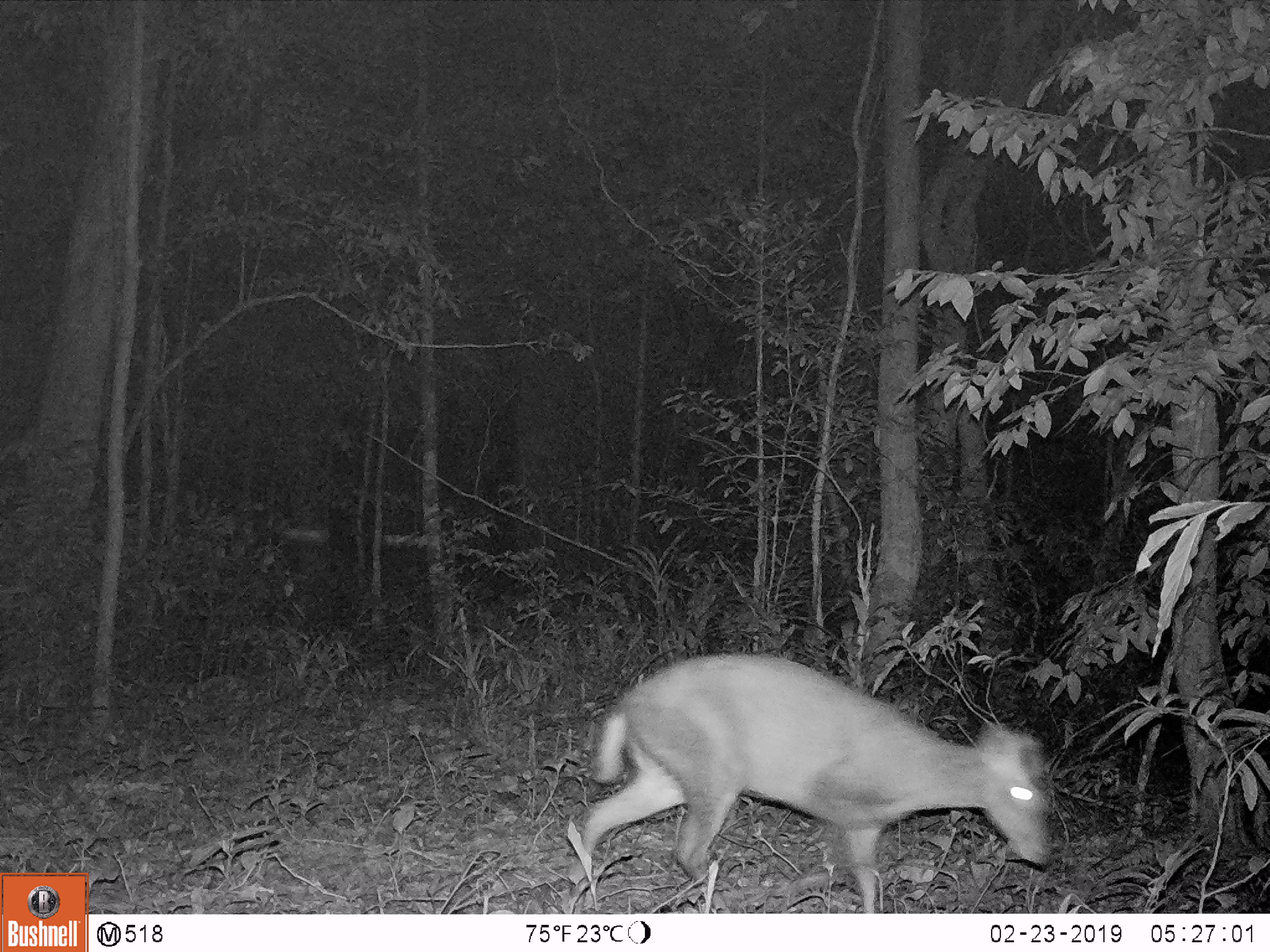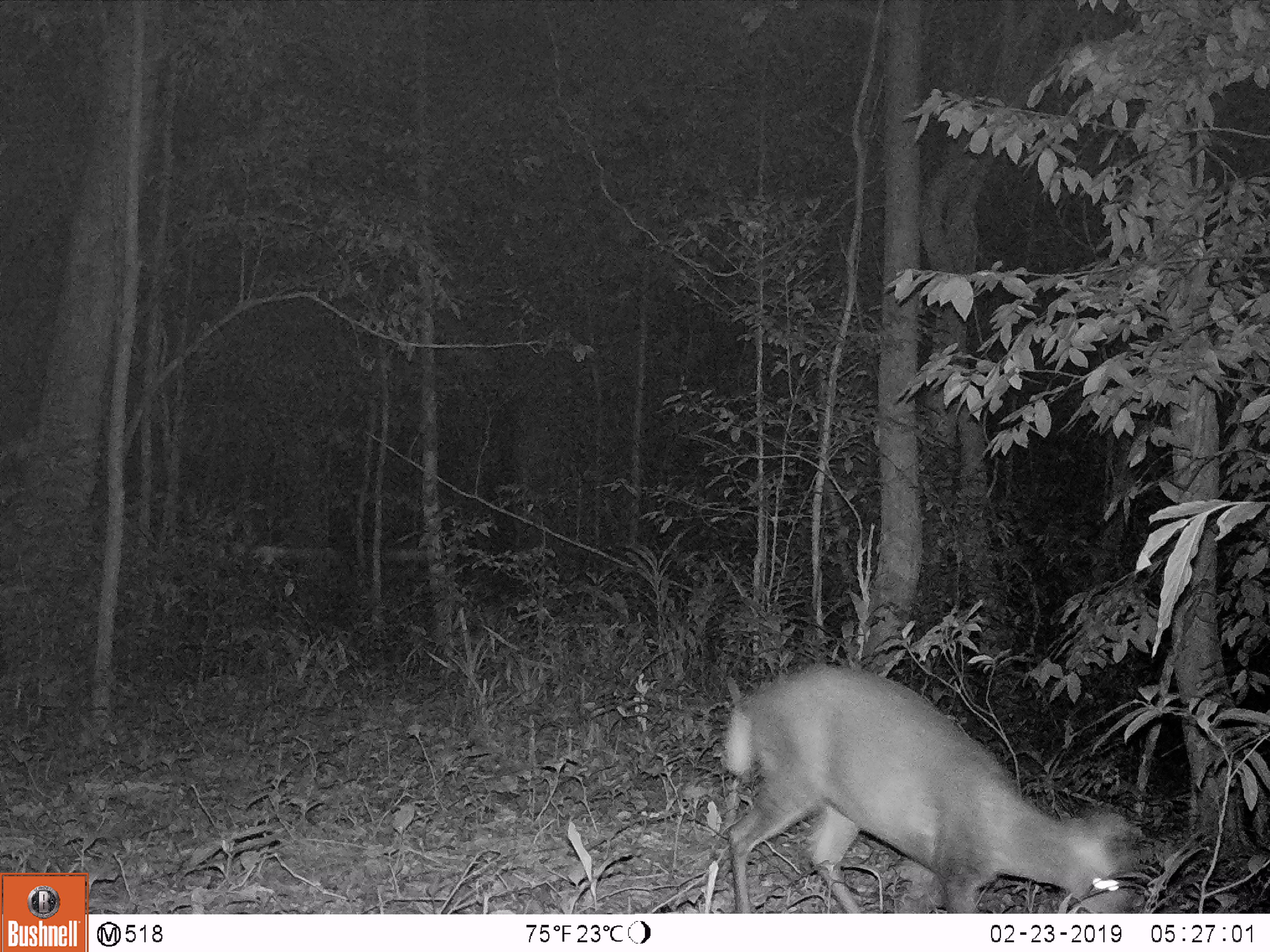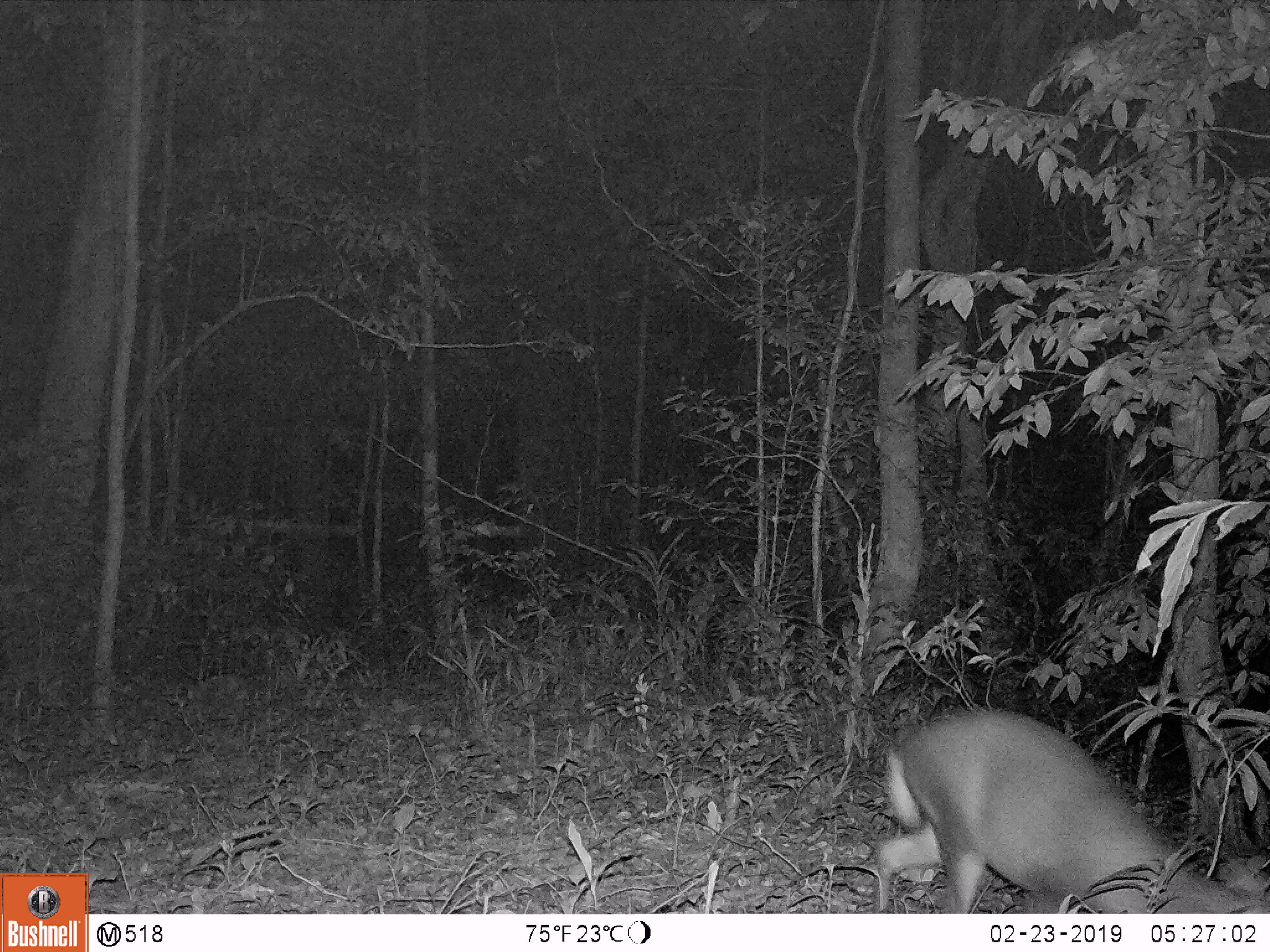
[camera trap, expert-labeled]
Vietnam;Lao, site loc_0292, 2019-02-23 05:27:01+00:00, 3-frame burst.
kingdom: Animalia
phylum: Chordata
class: Mammalia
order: Artiodactyla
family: Cervidae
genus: Muntiacus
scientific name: Muntiacus rooseveltorum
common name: roosevelt's muntjac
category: roosevelts muntjac group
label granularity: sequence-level